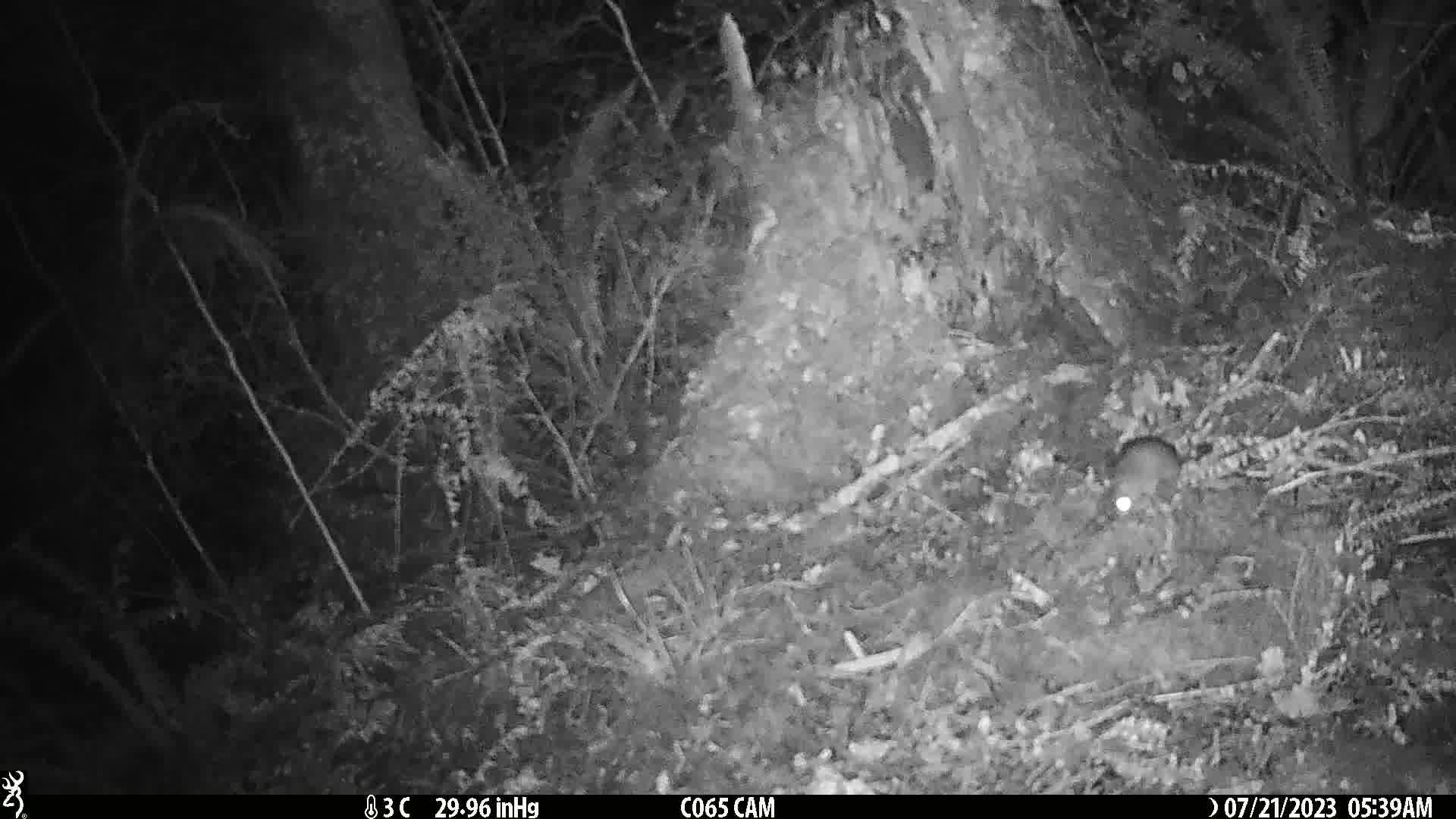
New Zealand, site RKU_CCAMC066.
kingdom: Animalia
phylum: Chordata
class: Mammalia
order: Rodentia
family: Muridae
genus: Rattus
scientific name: Rattus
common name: rat